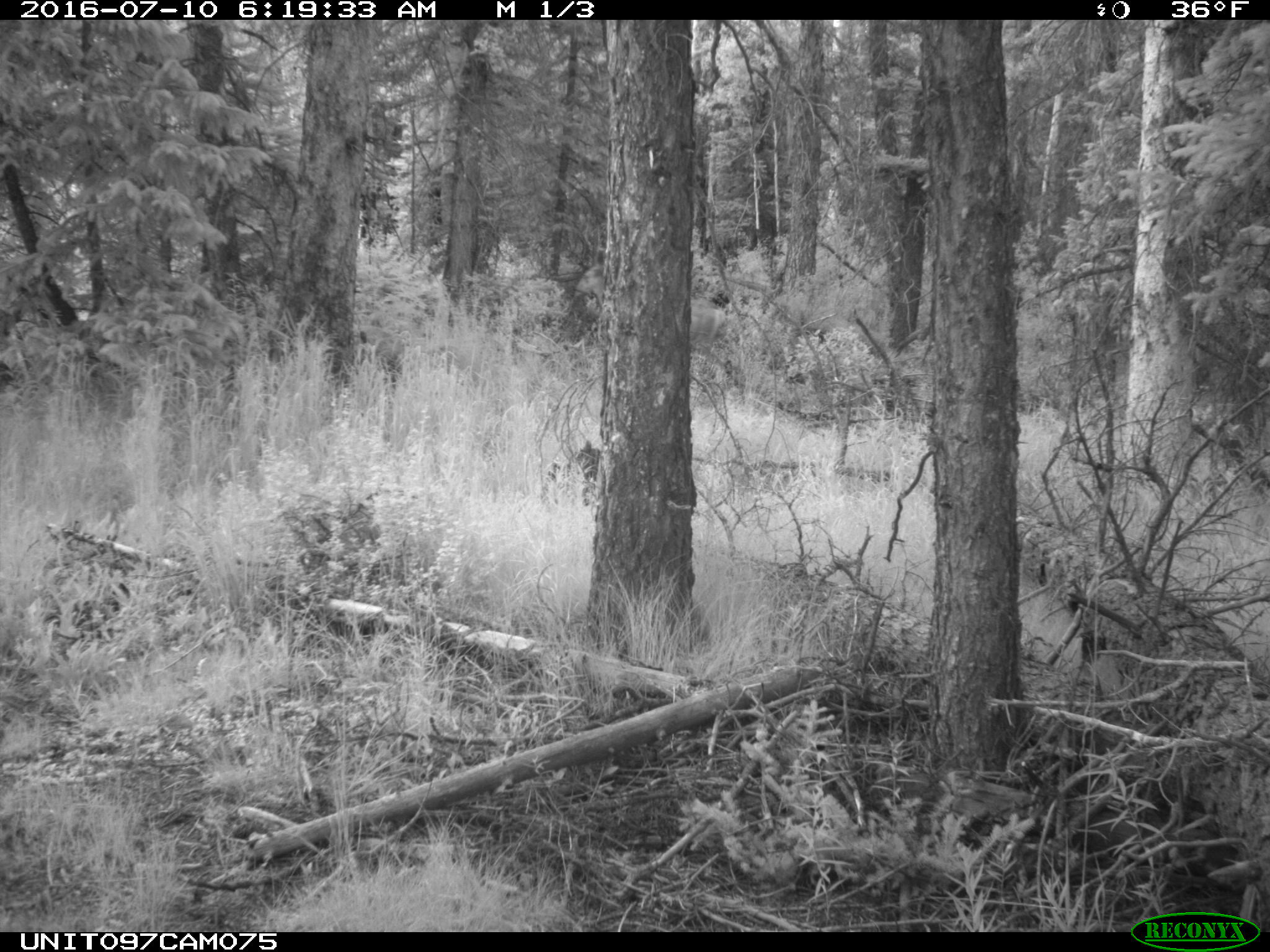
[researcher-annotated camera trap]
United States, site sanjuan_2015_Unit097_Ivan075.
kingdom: Animalia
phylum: Chordata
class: Mammalia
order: Artiodactyla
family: Cervidae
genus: Odocoileus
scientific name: Odocoileus hemionus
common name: mule deer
Odocoileus hemionus (mule deer).